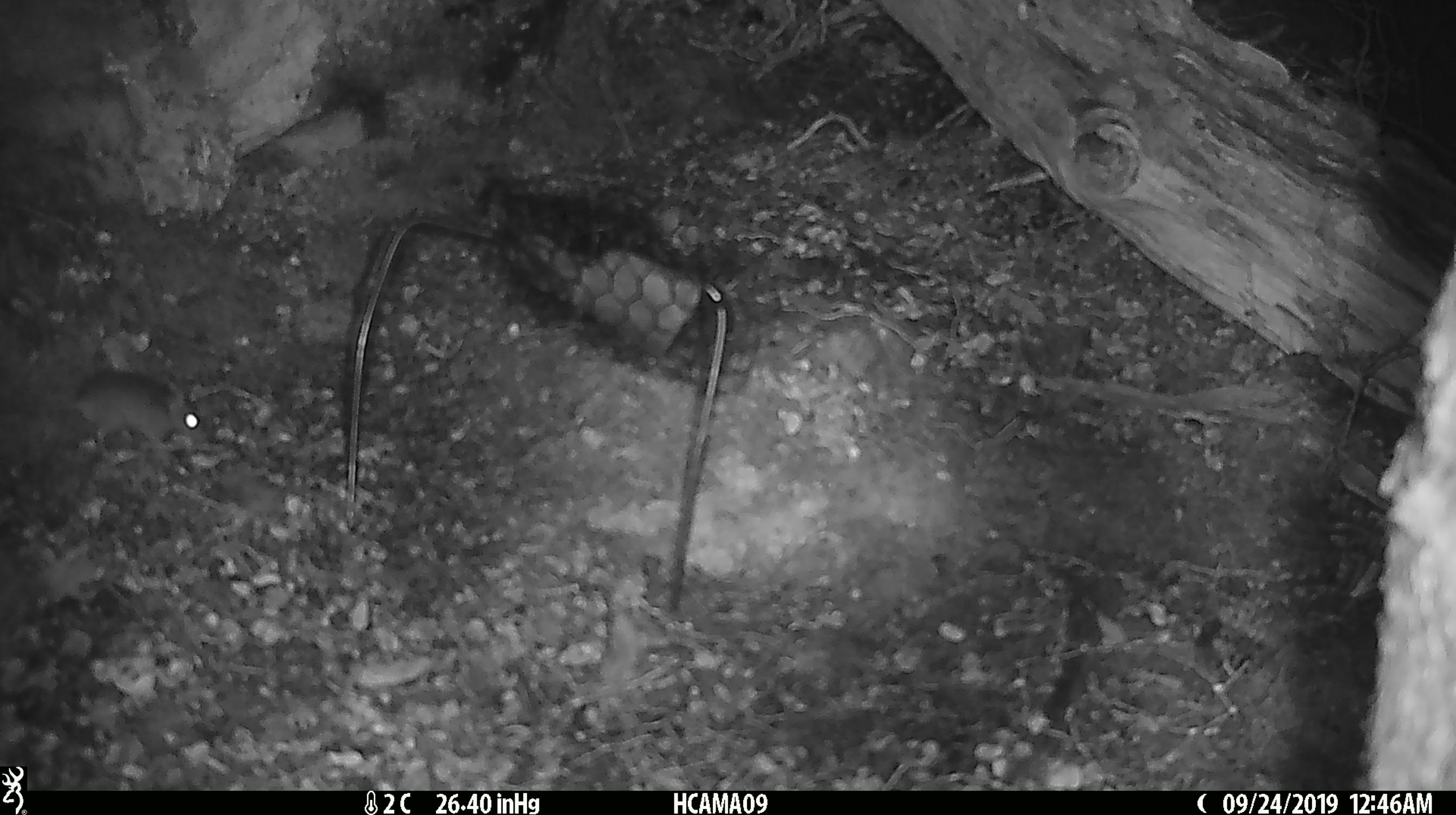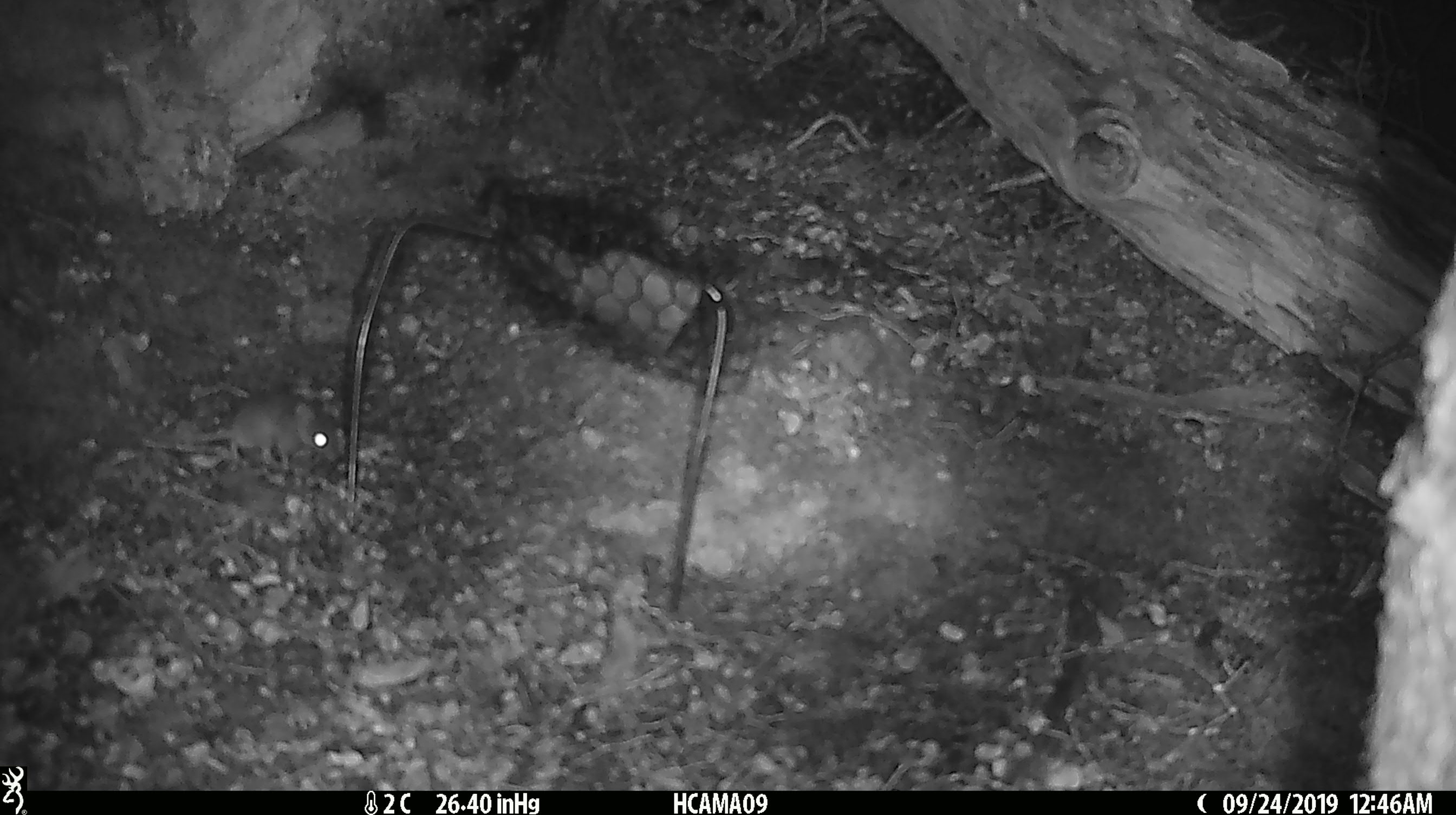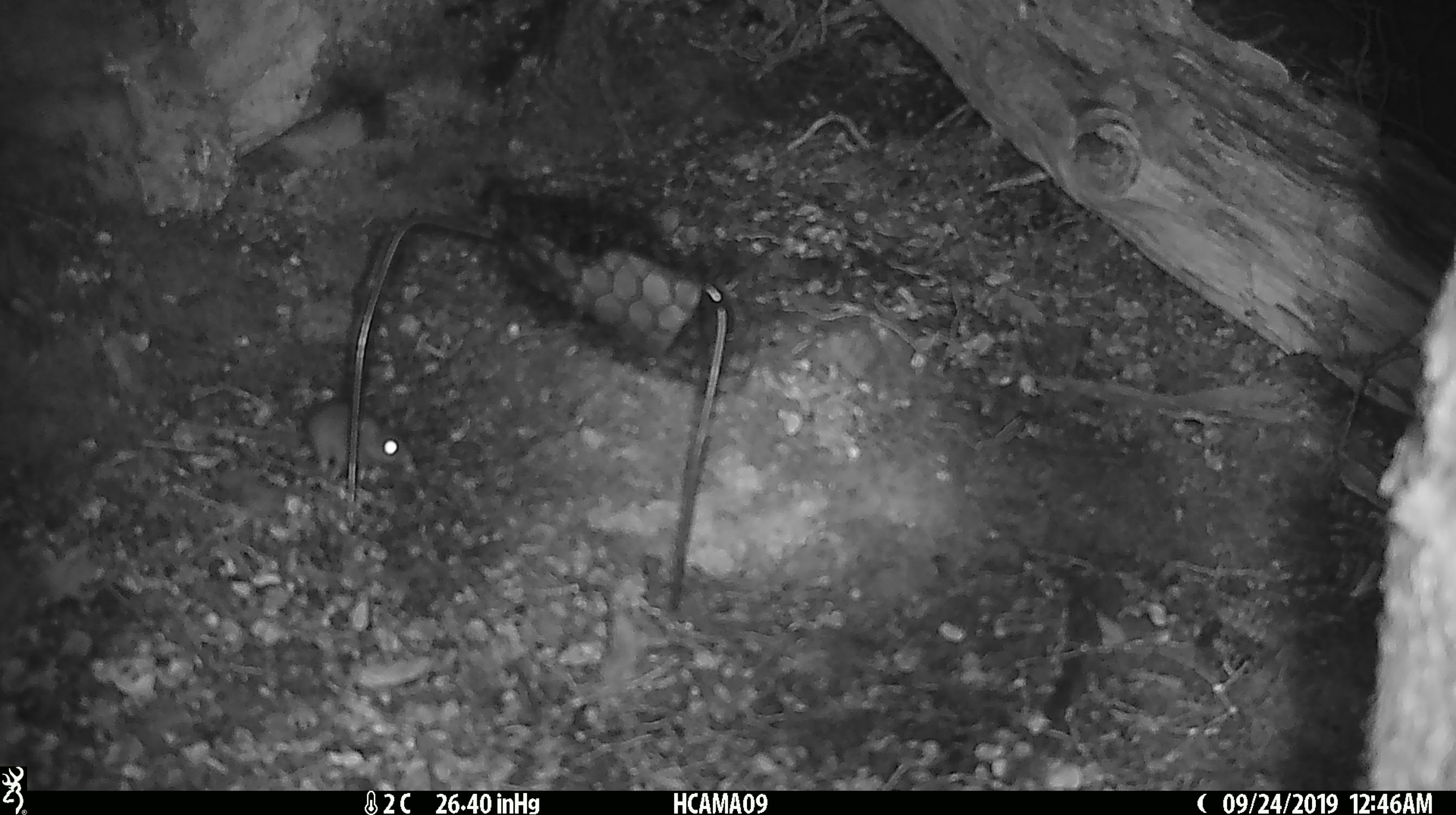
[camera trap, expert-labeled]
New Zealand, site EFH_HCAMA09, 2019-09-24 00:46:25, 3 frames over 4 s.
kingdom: Animalia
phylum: Chordata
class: Mammalia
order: Rodentia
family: Muridae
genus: Mus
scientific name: Mus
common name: mouse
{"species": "mouse (Mus)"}